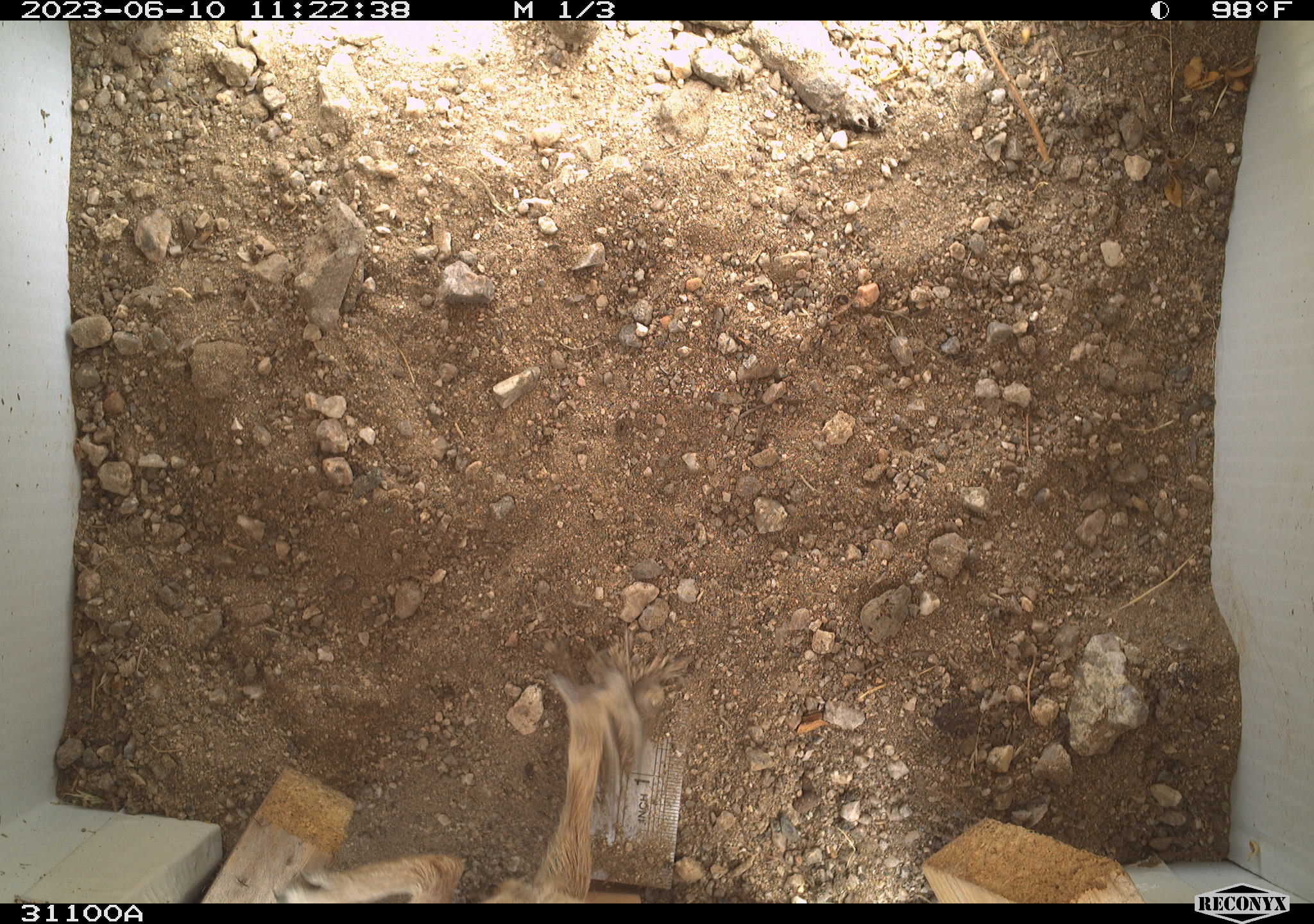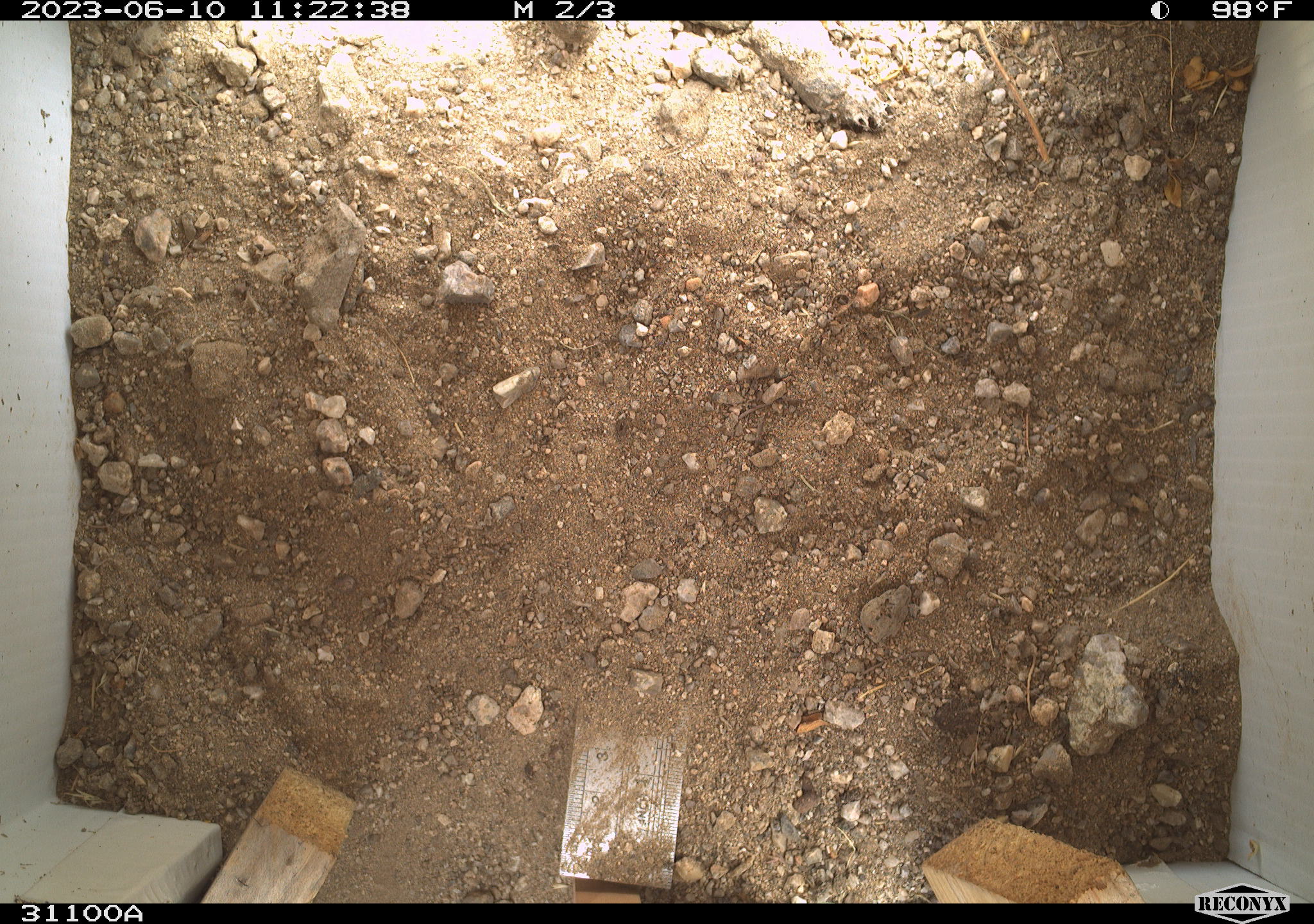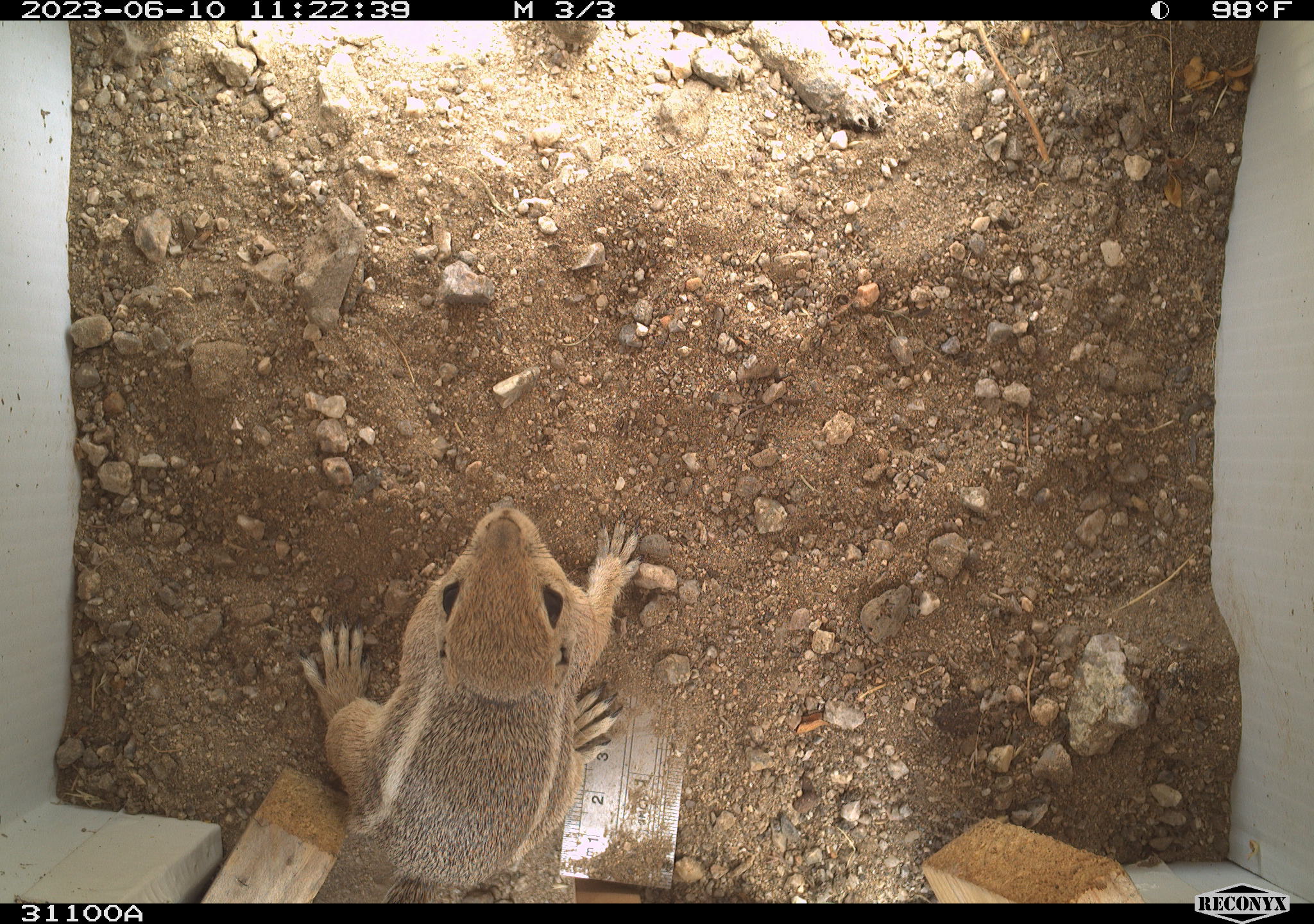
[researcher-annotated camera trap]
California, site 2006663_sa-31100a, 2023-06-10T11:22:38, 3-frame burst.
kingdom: Animalia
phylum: Chordata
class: Mammalia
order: Rodentia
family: Sciuridae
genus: Ammospermophilus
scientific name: Ammospermophilus leucurus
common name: white-tailed antelope squirrel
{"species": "white-tailed antelope squirrel (Ammospermophilus leucurus)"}